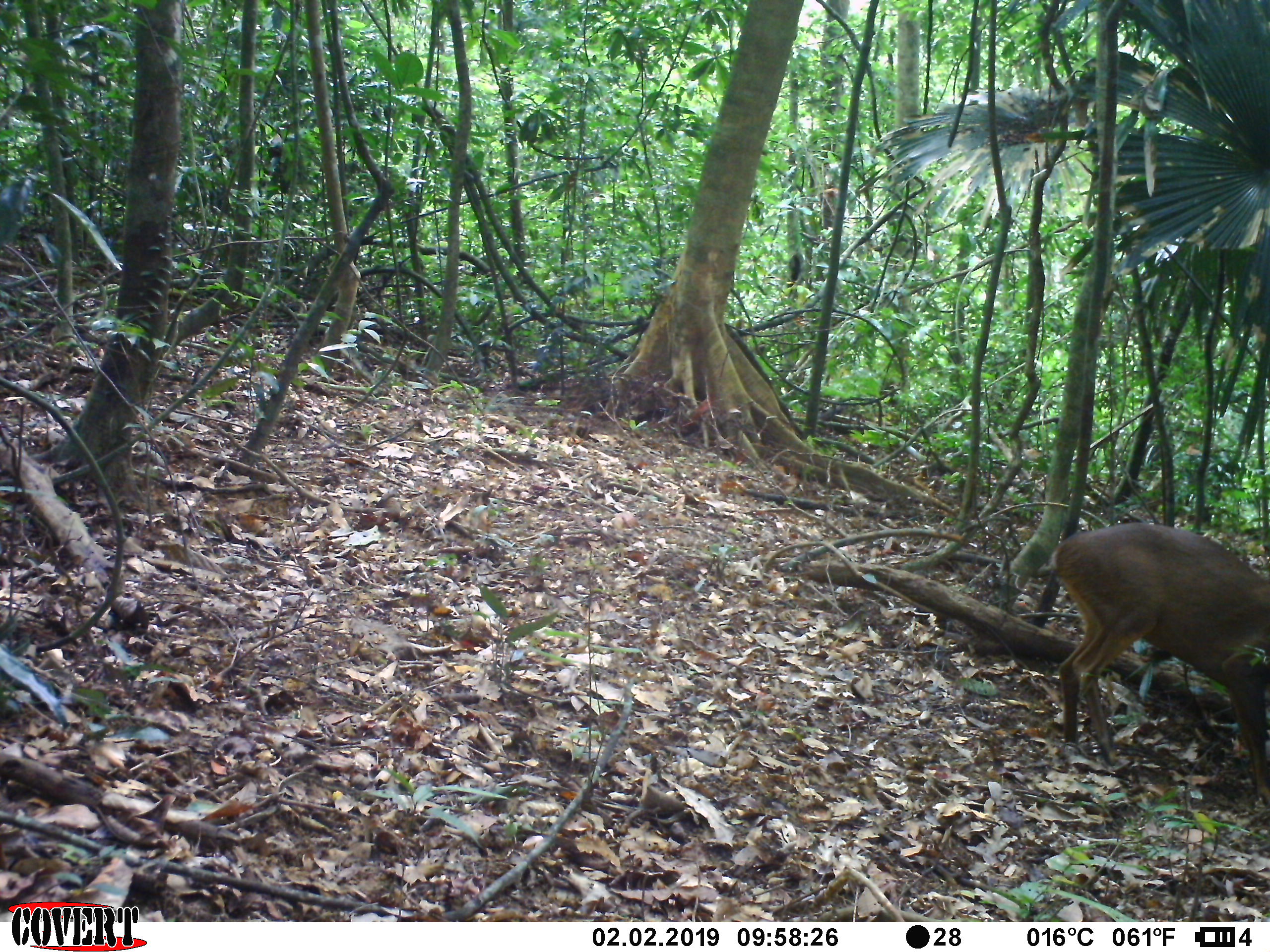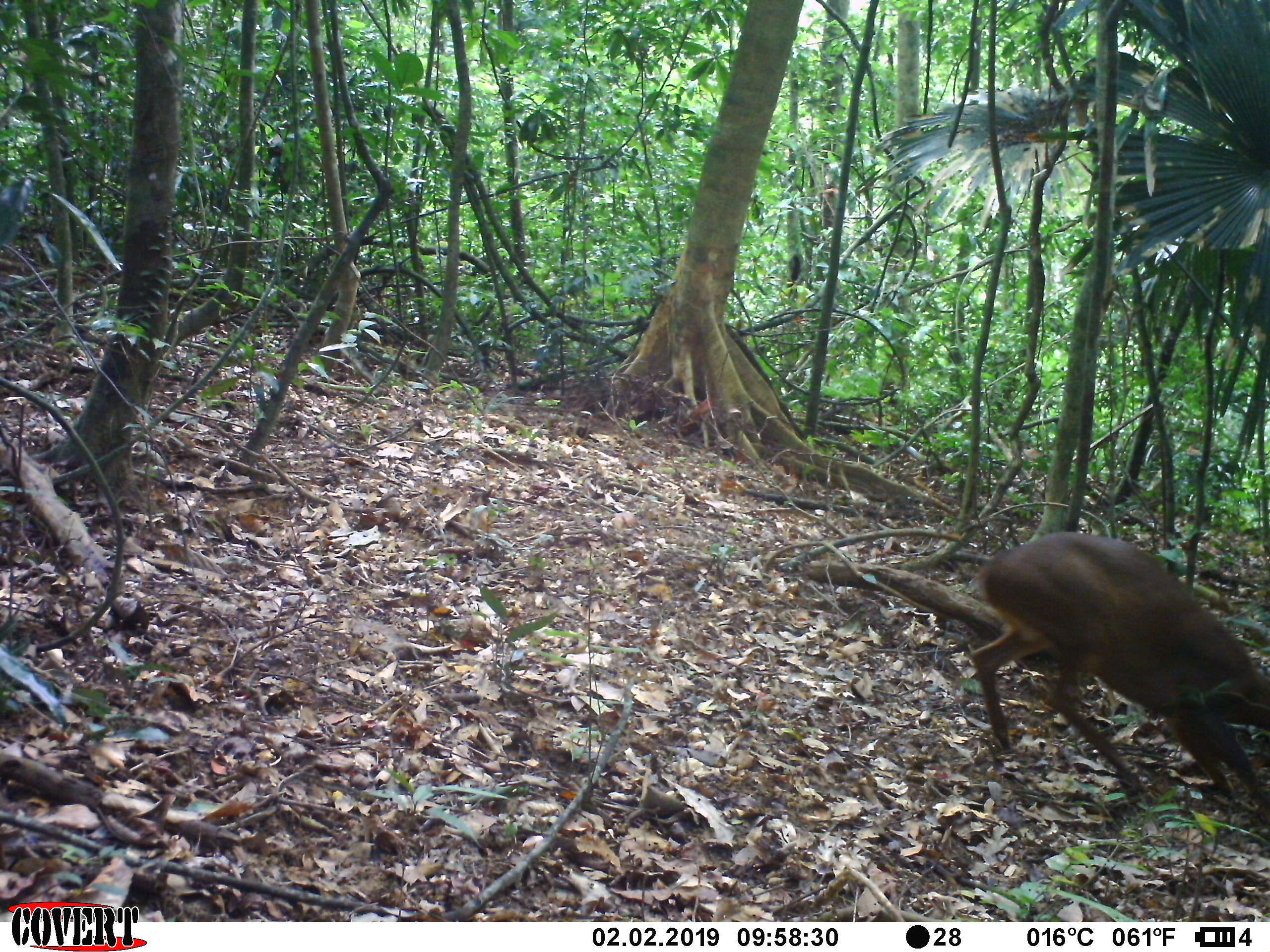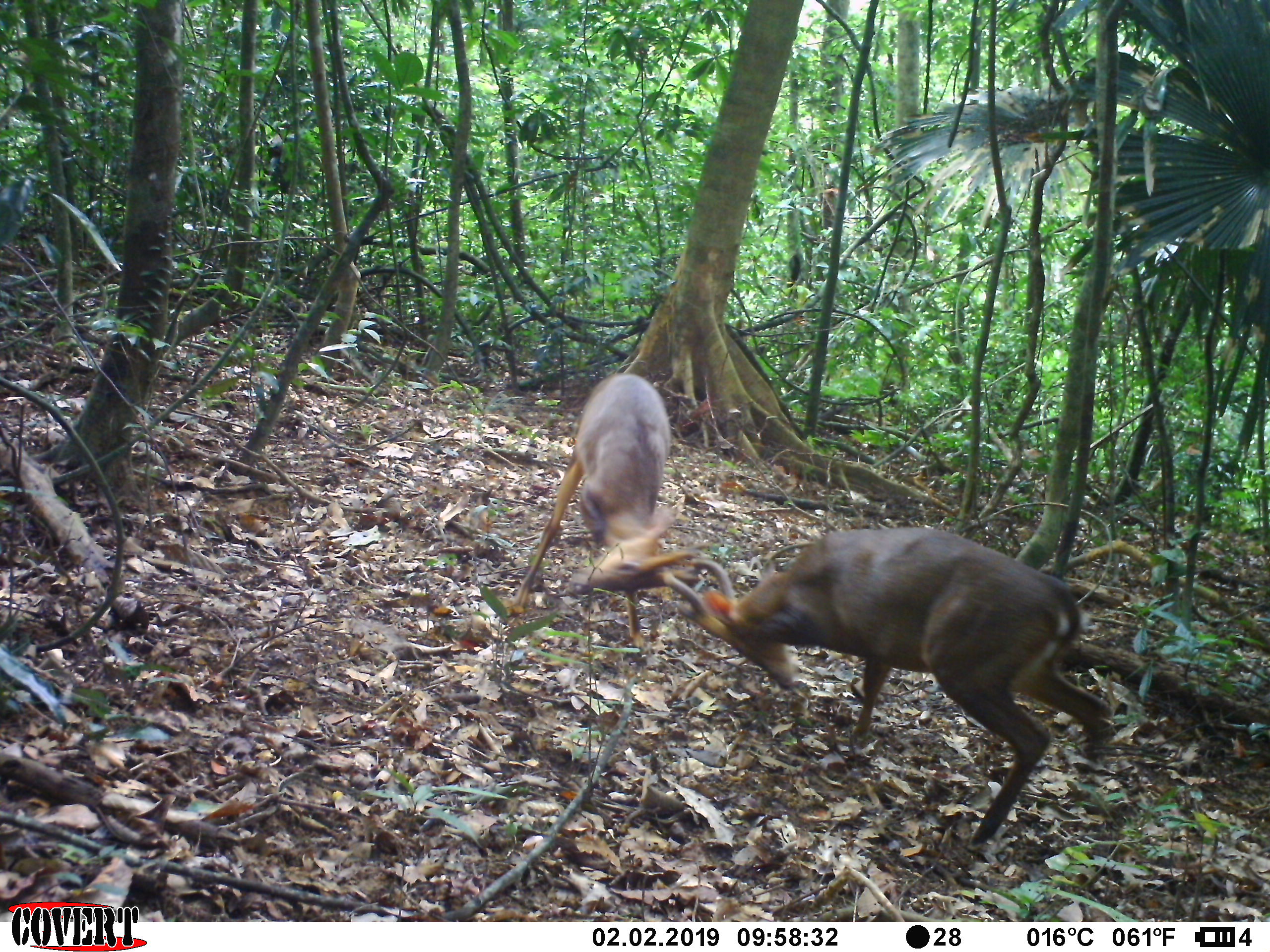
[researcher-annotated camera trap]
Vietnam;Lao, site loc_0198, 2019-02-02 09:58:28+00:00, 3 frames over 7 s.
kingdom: Animalia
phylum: Chordata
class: Mammalia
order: Artiodactyla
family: Cervidae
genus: Muntiacus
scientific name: Muntiacus vuquangensis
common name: large-antlered muntjac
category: large antlered muntjac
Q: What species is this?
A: Large antlered muntjac (large-antlered muntjac) (Muntiacus vuquangensis).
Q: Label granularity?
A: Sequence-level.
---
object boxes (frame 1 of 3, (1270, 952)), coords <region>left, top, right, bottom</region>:
large antlered muntjac: <region>1049, 521, 1270, 802</region>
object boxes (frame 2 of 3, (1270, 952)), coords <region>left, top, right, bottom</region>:
large antlered muntjac: <region>971, 530, 1270, 822</region>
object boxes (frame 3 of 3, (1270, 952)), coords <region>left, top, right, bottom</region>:
large antlered muntjac: <region>662, 526, 1111, 844</region>; <region>508, 372, 699, 648</region>